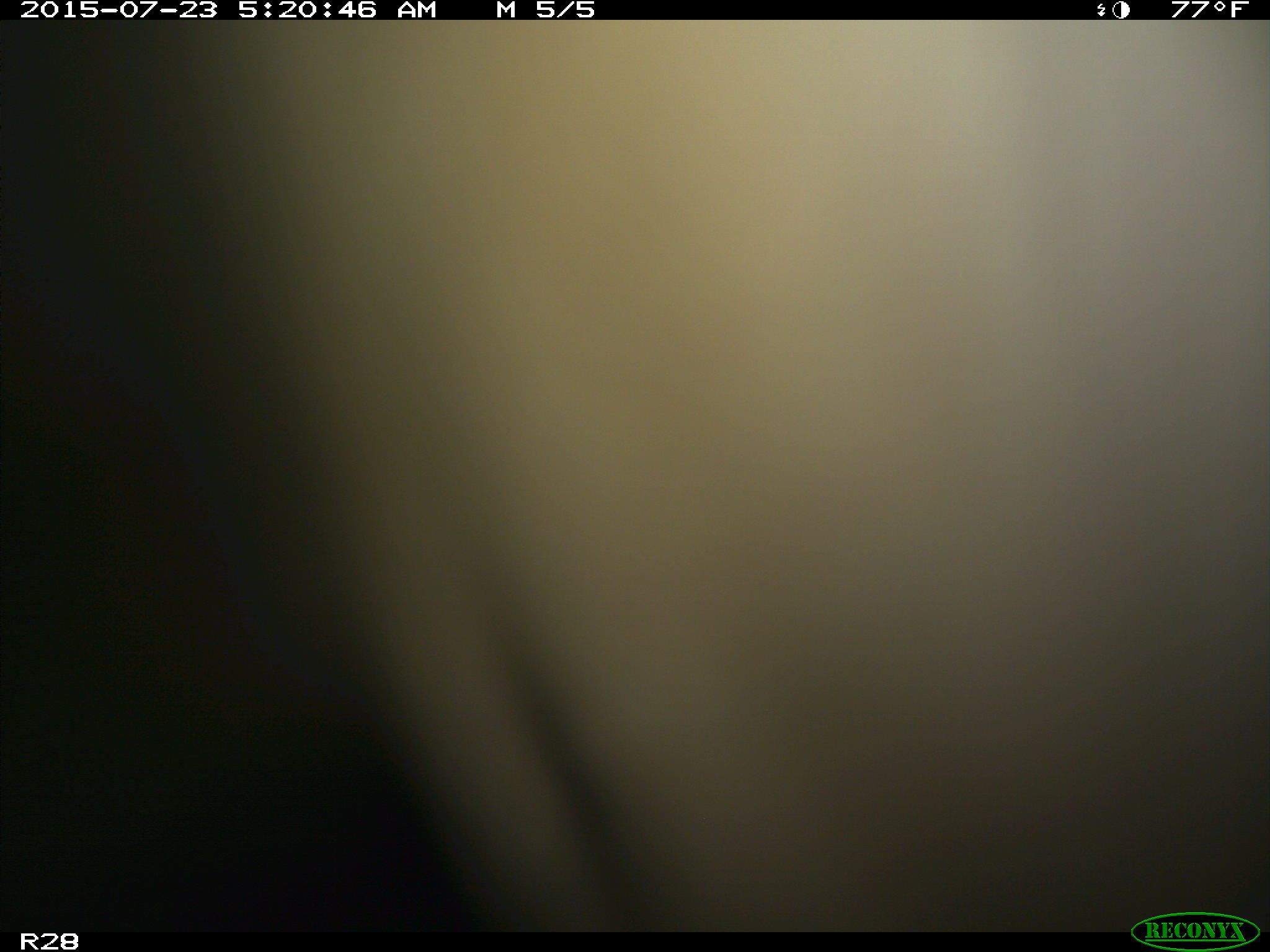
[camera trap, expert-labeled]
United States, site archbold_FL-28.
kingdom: Animalia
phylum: Chordata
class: Mammalia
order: Artiodactyla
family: Bovidae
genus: Bos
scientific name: Bos taurus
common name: domestic cow